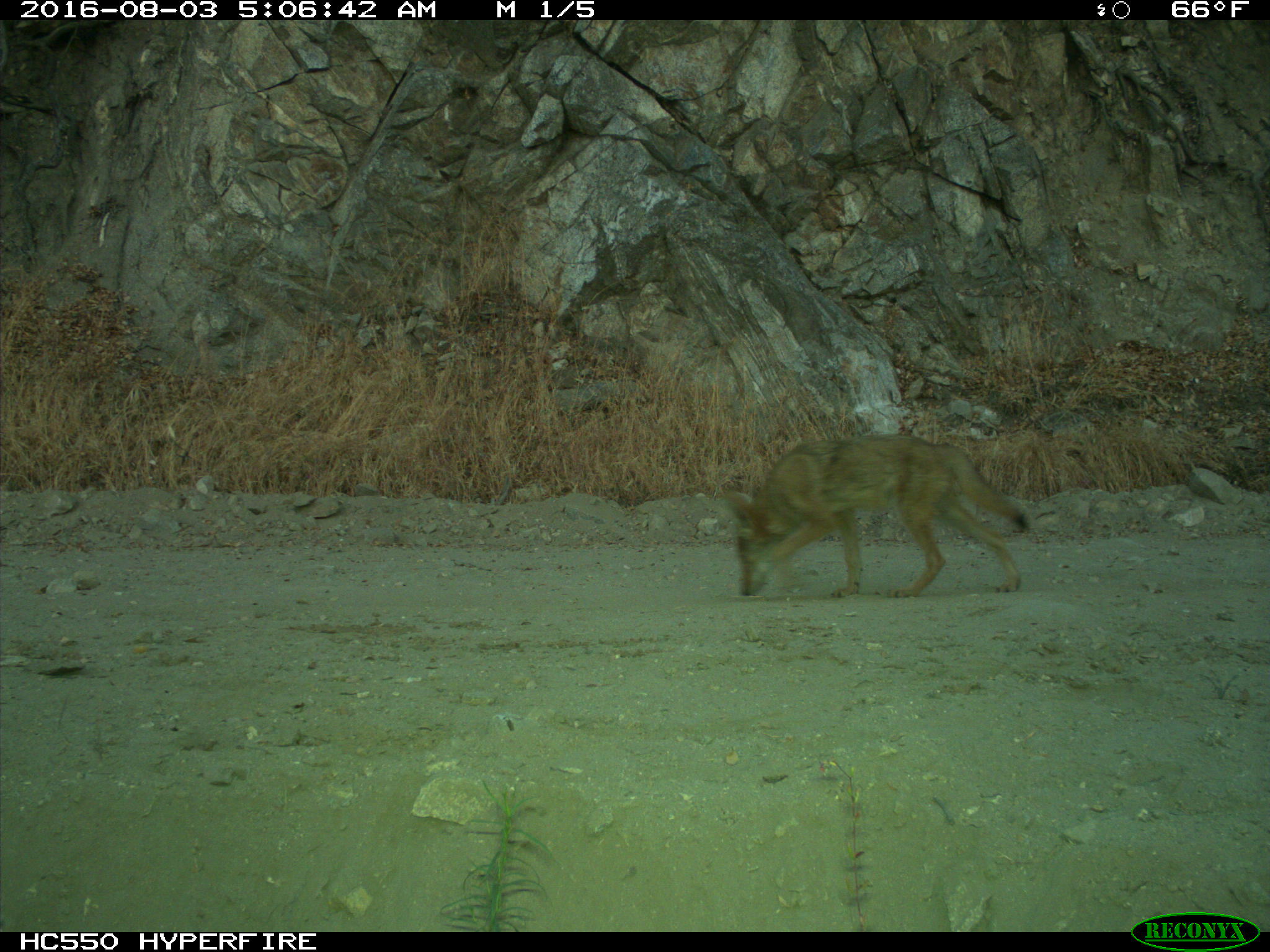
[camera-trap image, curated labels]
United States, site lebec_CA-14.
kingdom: Animalia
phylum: Chordata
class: Mammalia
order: Carnivora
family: Canidae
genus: Canis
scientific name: Canis latrans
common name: coyote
Canis latrans (coyote).